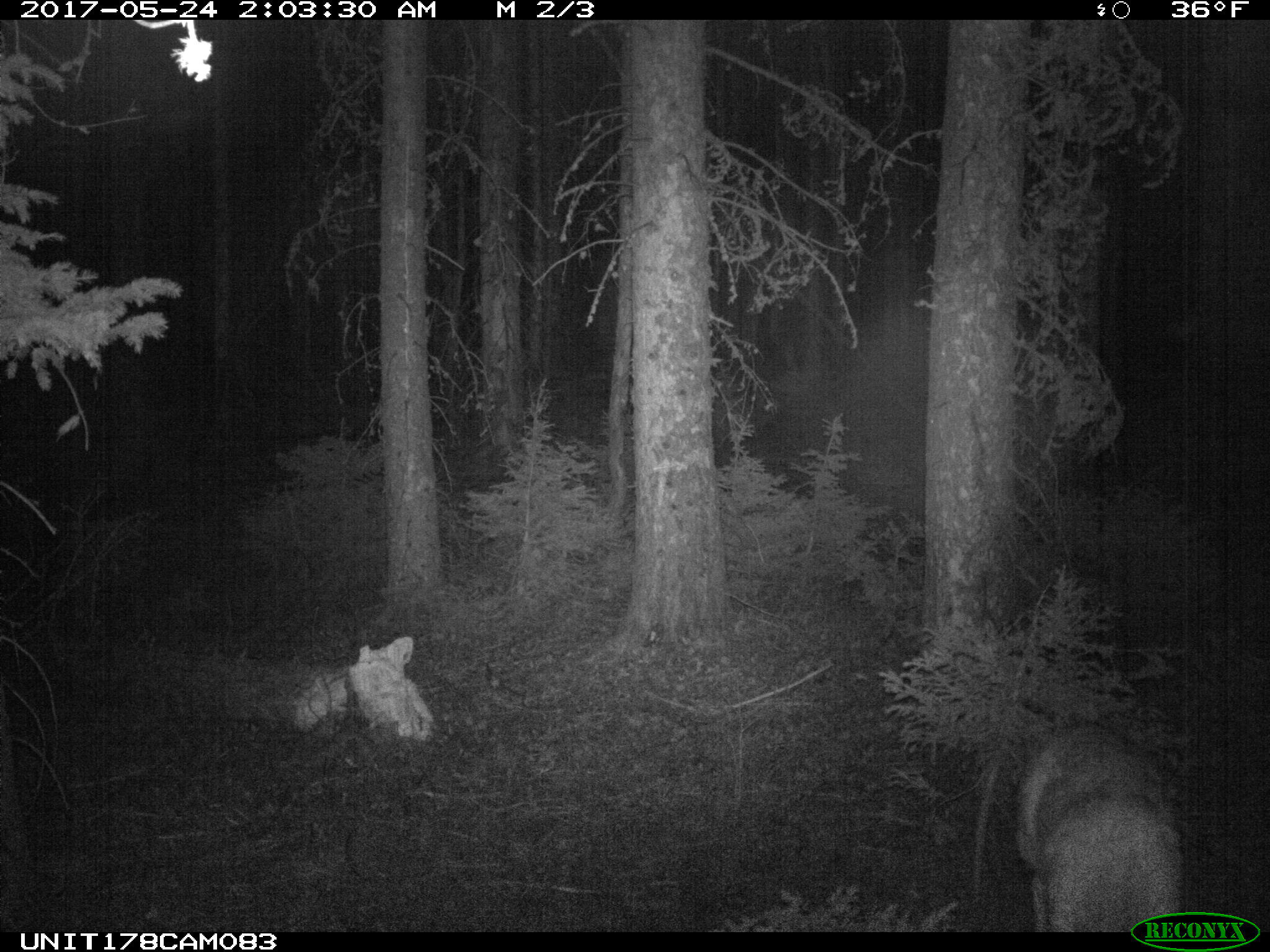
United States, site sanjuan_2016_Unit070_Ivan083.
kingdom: Animalia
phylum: Chordata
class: Mammalia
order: Artiodactyla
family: Cervidae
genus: Odocoileus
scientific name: Odocoileus hemionus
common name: mule deer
Odocoileus hemionus (mule deer).